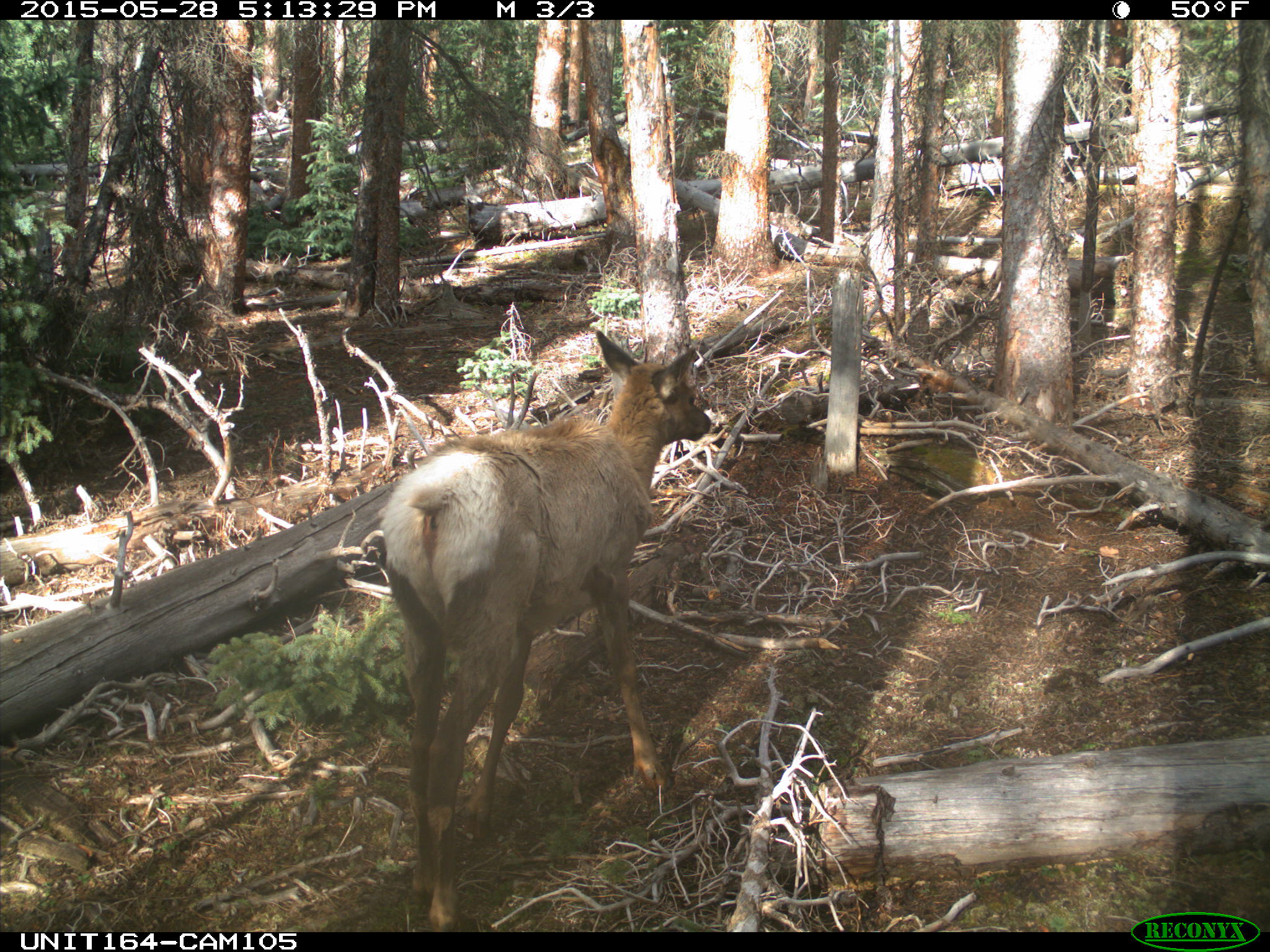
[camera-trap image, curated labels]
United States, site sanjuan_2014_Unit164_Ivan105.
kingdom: Animalia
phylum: Chordata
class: Mammalia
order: Artiodactyla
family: Cervidae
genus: Cervus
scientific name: Cervus elaphus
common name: red deer